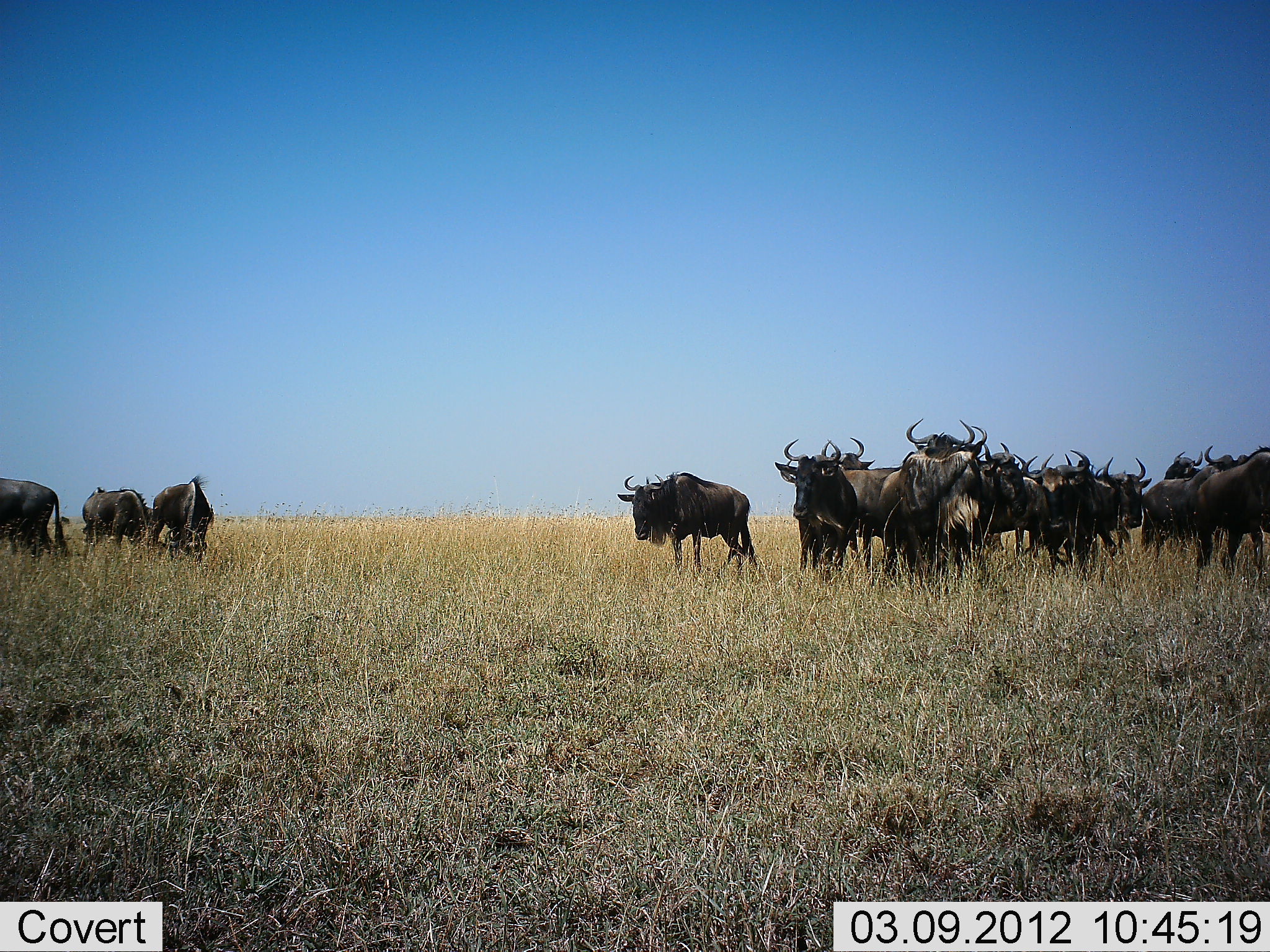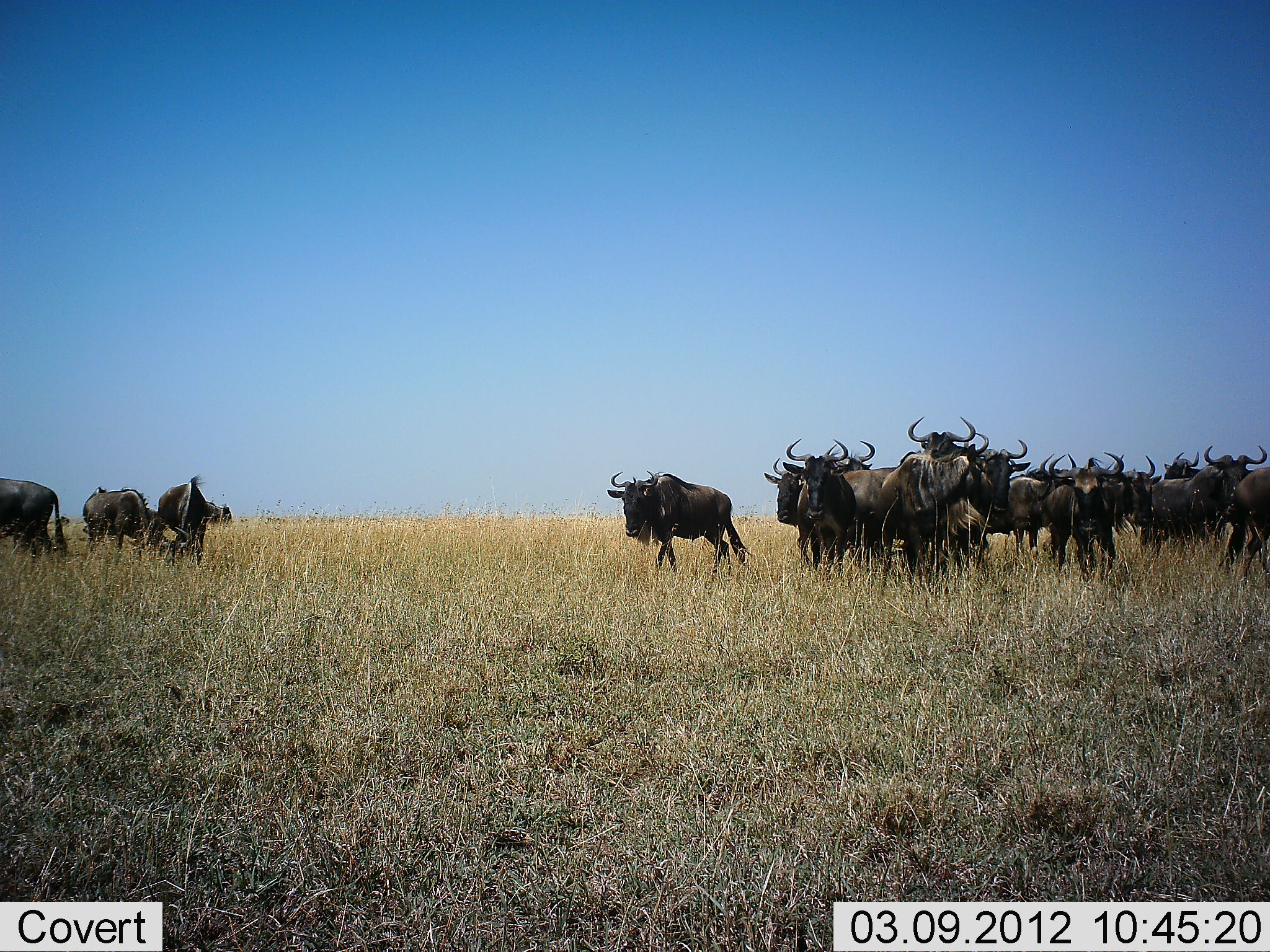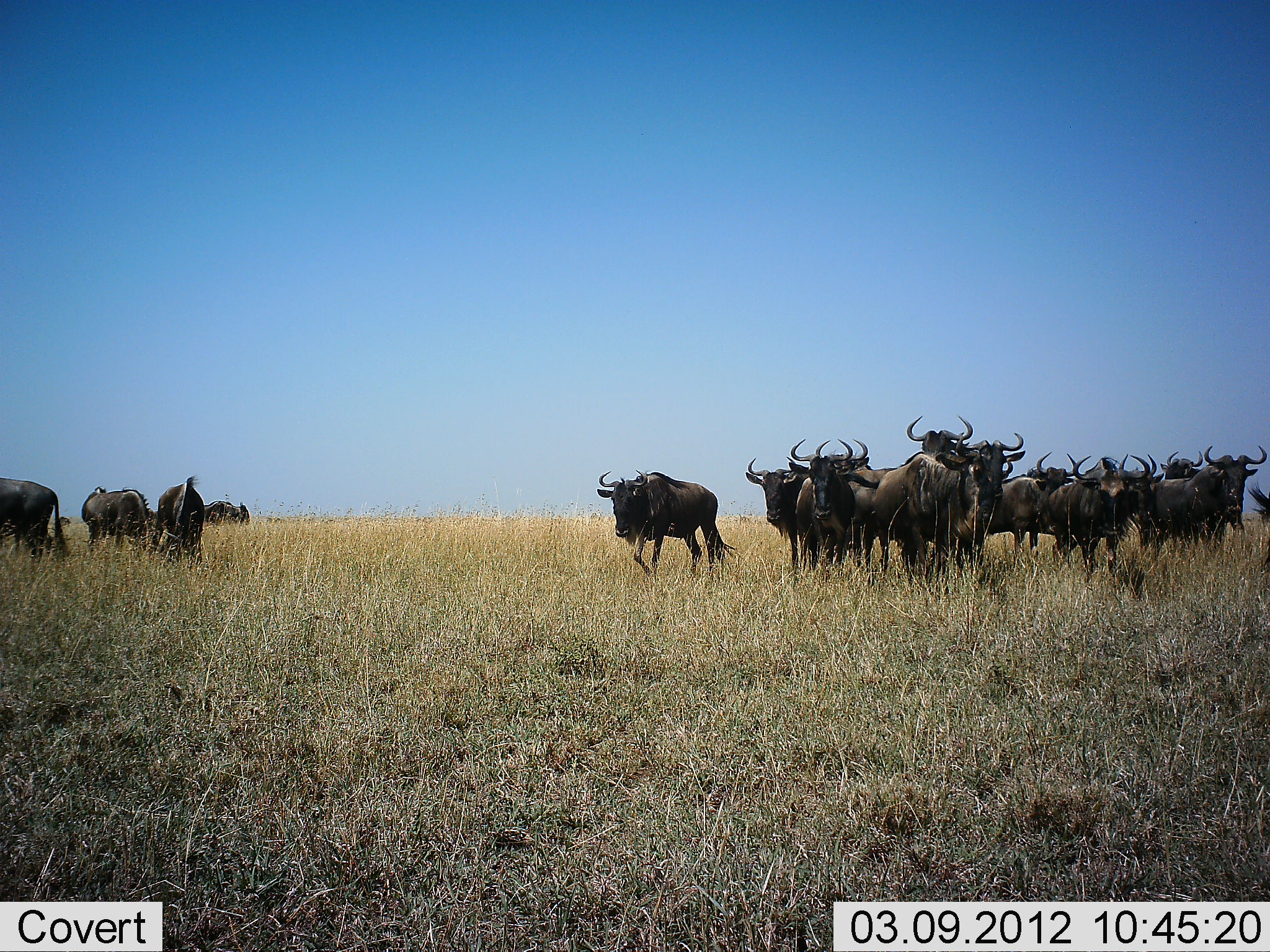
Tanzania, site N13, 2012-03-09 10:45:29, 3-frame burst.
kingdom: Animalia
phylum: Chordata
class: Mammalia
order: Artiodactyla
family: Bovidae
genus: Connochaetes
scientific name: Connochaetes taurinus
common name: blue wildebeest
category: wildebeest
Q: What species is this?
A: Wildebeest (blue wildebeest) (Connochaetes taurinus).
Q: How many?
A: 11-50.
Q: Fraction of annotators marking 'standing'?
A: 67%.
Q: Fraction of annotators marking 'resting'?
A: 0%.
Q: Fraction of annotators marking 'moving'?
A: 85%.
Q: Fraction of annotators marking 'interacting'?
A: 11%.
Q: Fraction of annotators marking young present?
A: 0%.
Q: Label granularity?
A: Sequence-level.